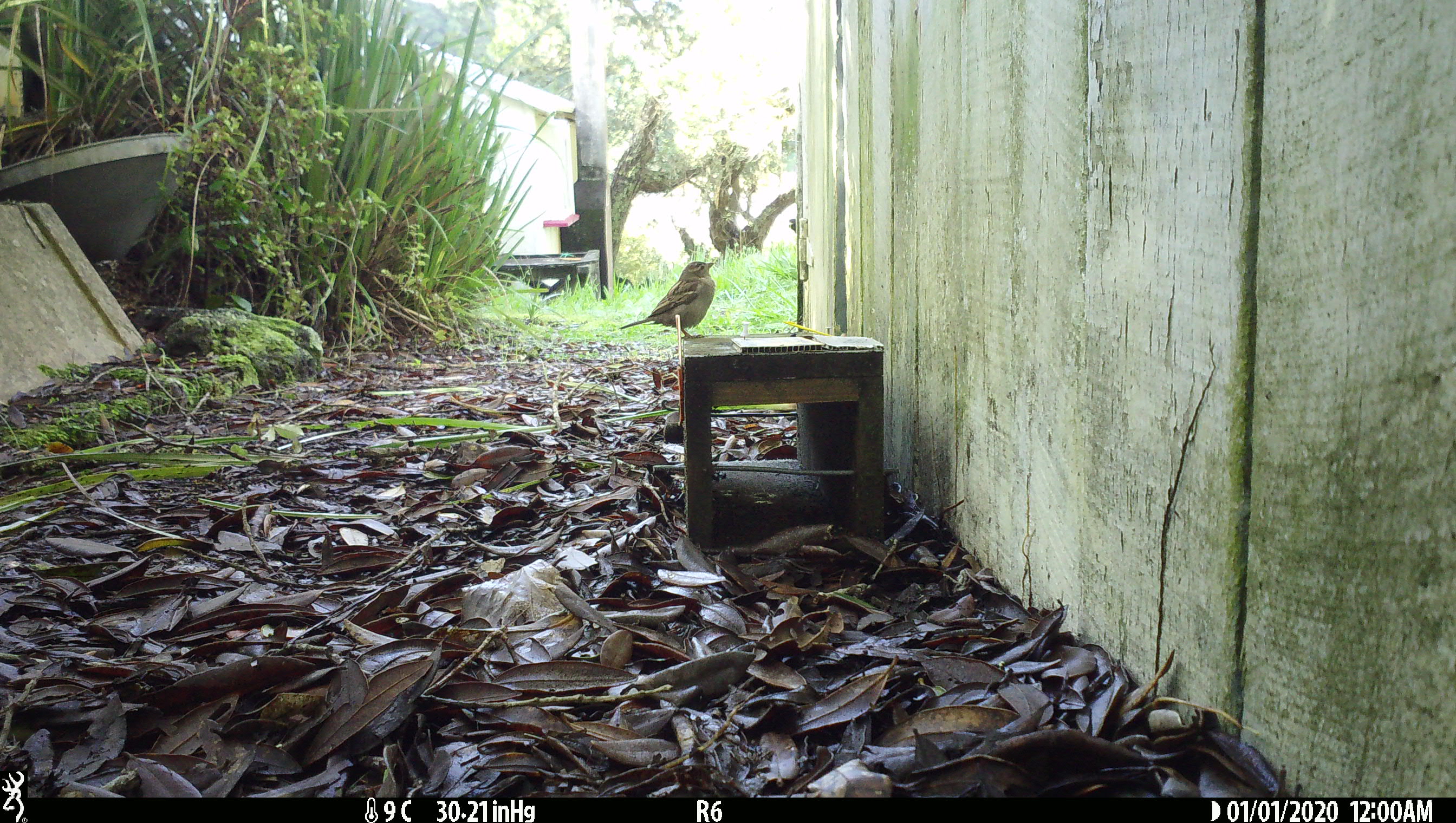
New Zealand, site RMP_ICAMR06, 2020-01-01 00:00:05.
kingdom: Animalia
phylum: Chordata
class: Aves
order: Passeriformes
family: Passeridae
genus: Passer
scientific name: Passer domesticus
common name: house sparrow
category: sparrow